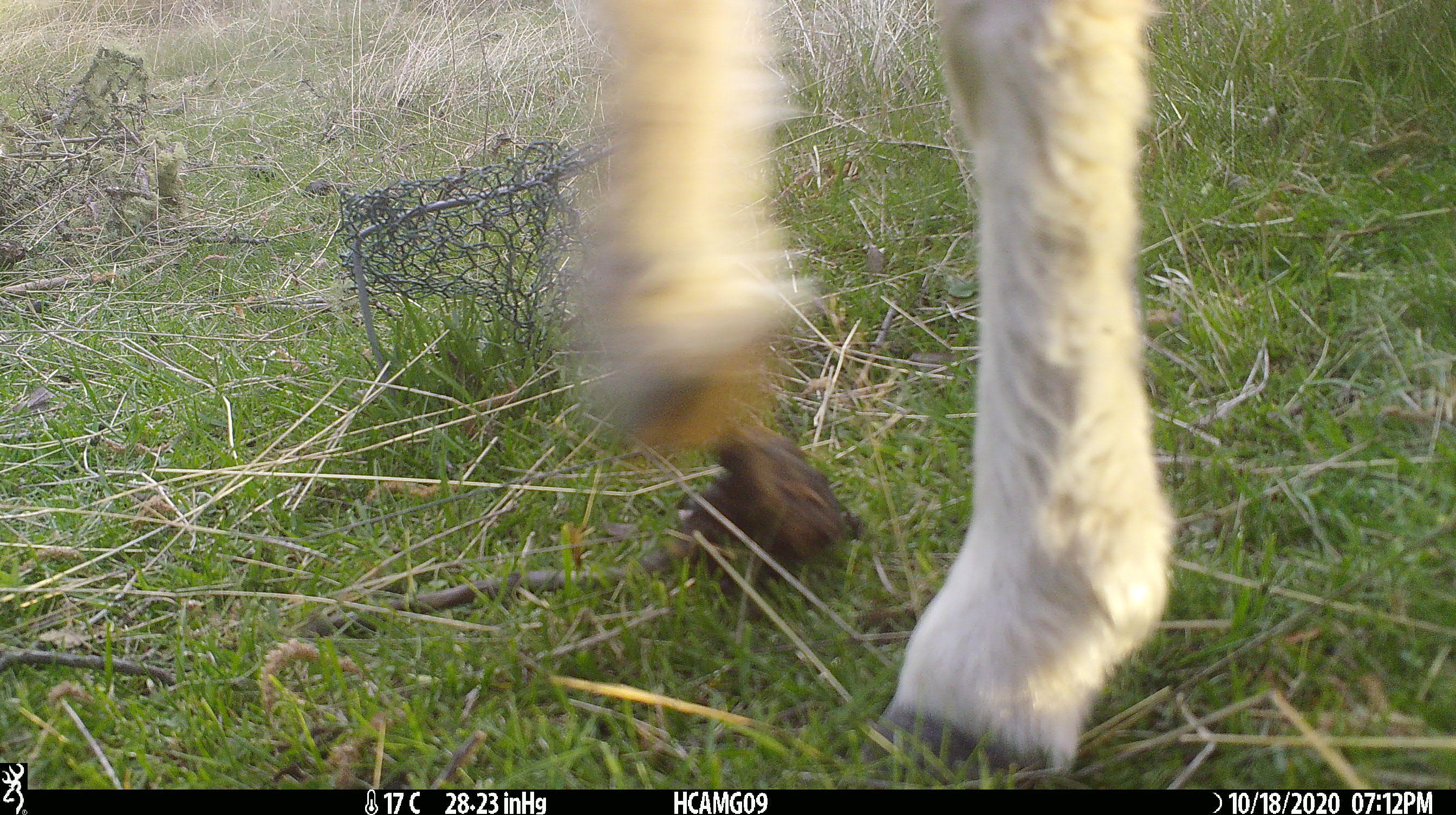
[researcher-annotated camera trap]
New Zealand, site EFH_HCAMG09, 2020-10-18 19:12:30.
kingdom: Animalia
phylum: Chordata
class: Mammalia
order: Artiodactyla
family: Bovidae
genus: Ovis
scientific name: Ovis aries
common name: domestic sheep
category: sheep